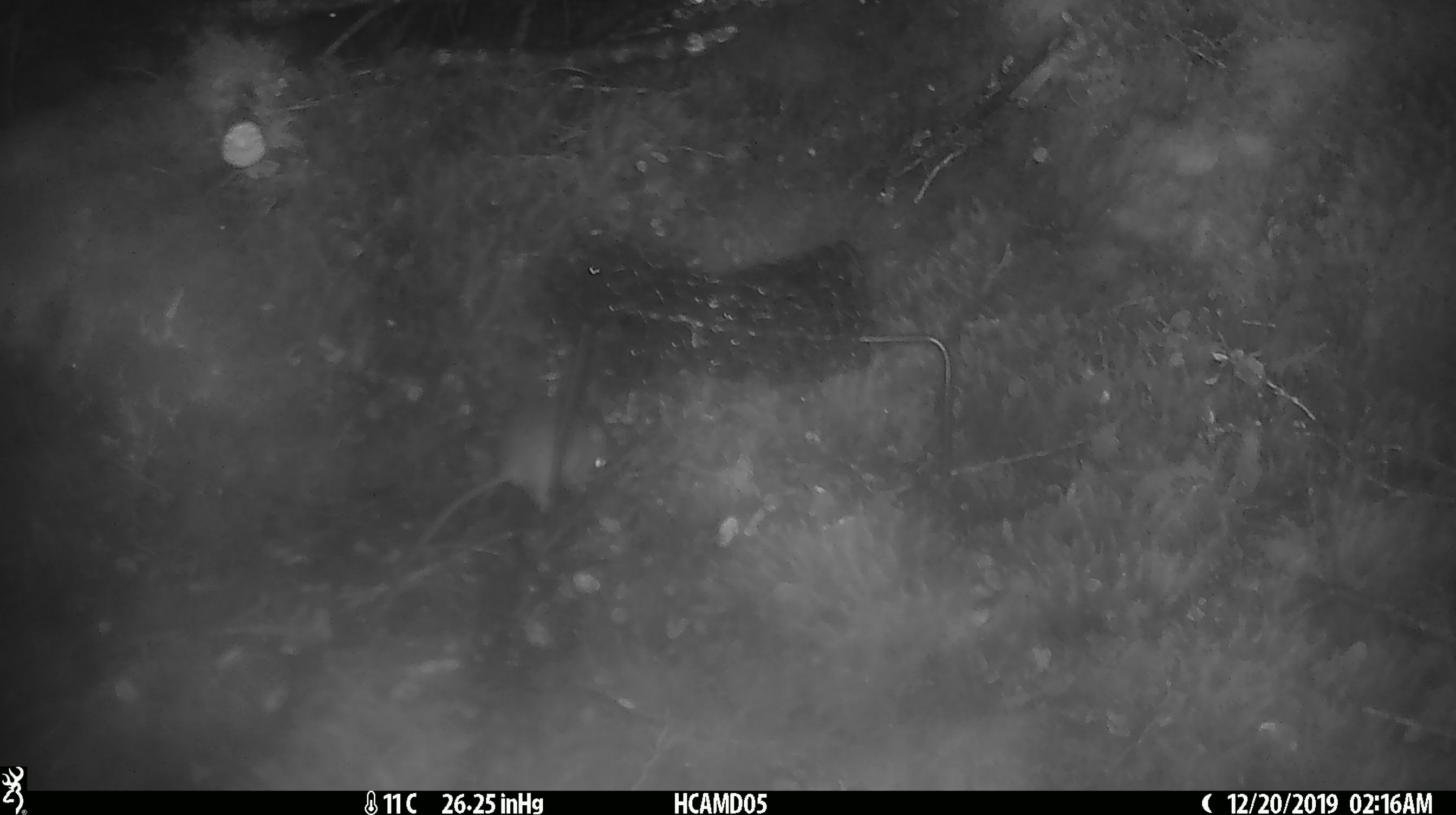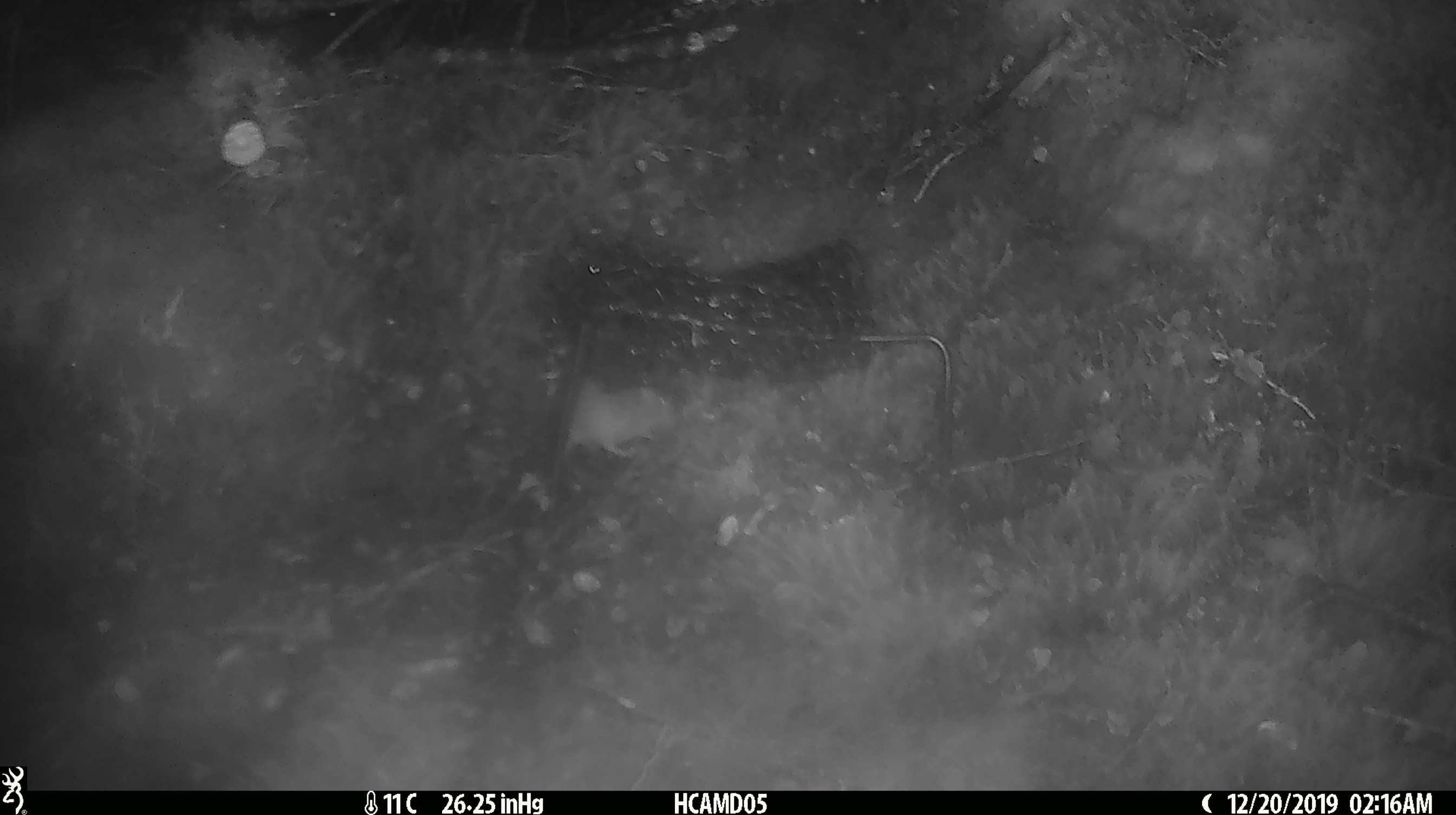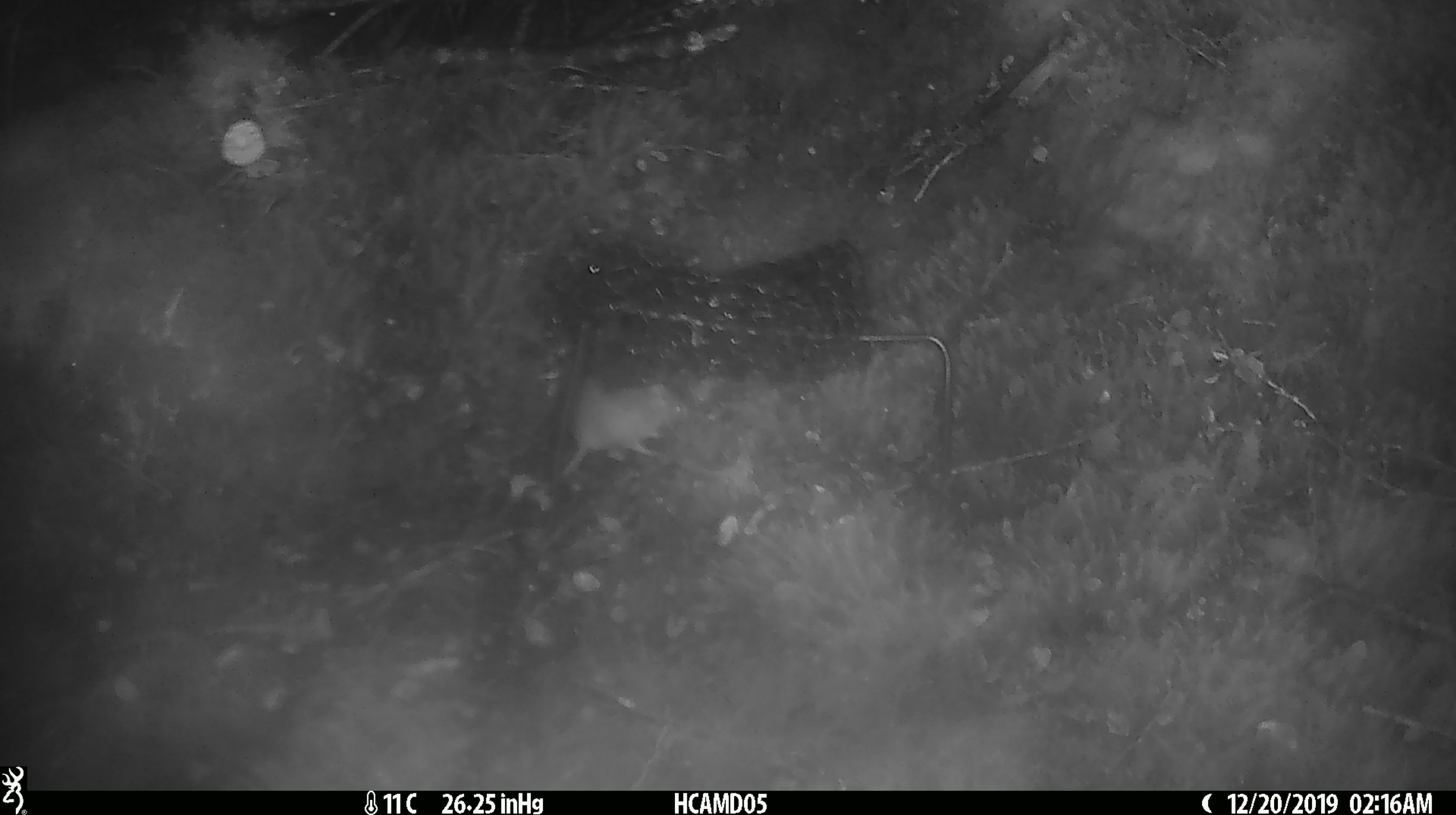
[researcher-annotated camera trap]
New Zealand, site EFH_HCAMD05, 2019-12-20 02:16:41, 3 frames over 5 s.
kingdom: Animalia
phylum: Chordata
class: Mammalia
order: Rodentia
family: Muridae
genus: Mus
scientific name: Mus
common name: mouse